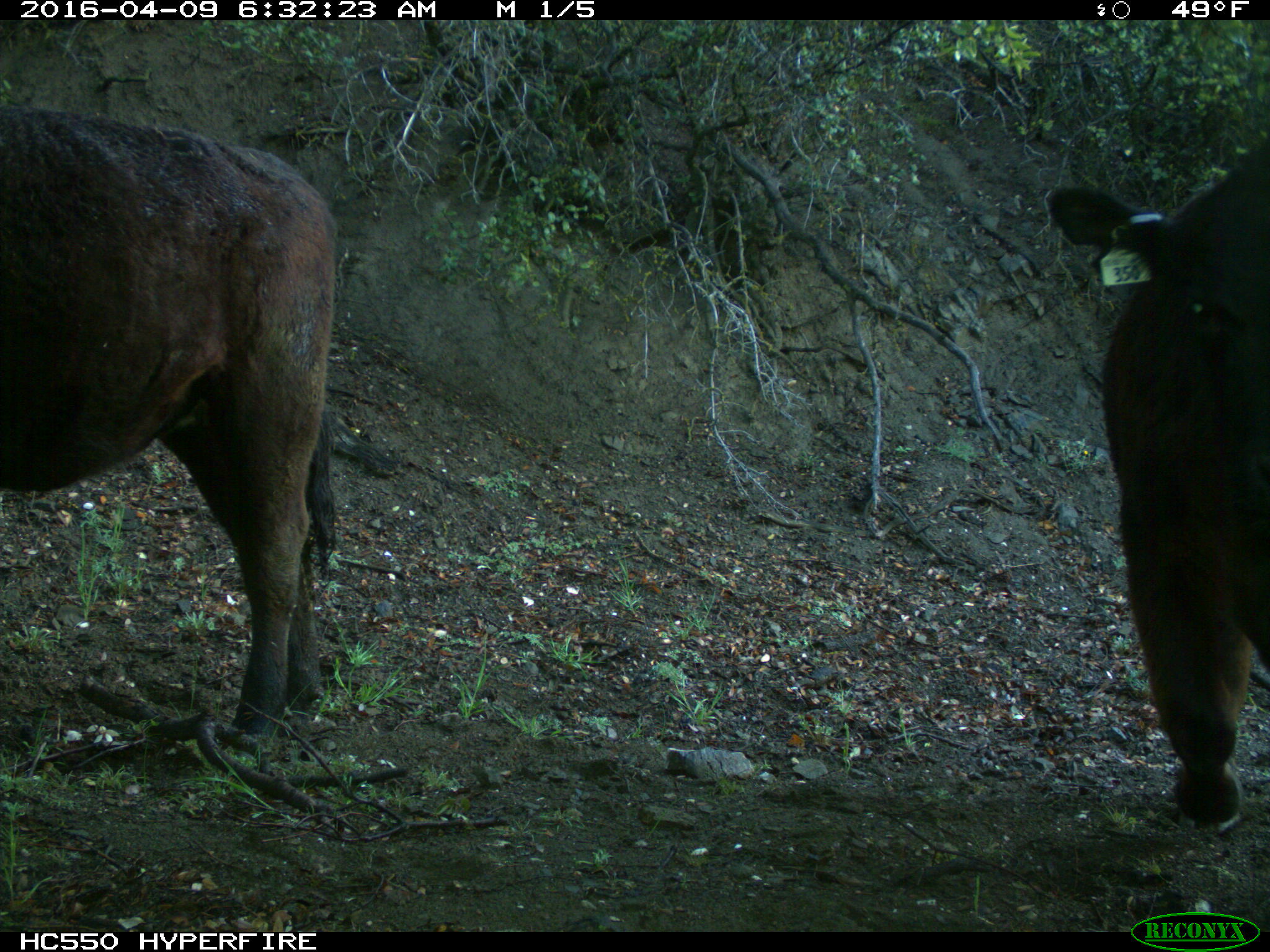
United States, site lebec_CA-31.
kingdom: Animalia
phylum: Chordata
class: Mammalia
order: Artiodactyla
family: Bovidae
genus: Bos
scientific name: Bos taurus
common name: domestic cow